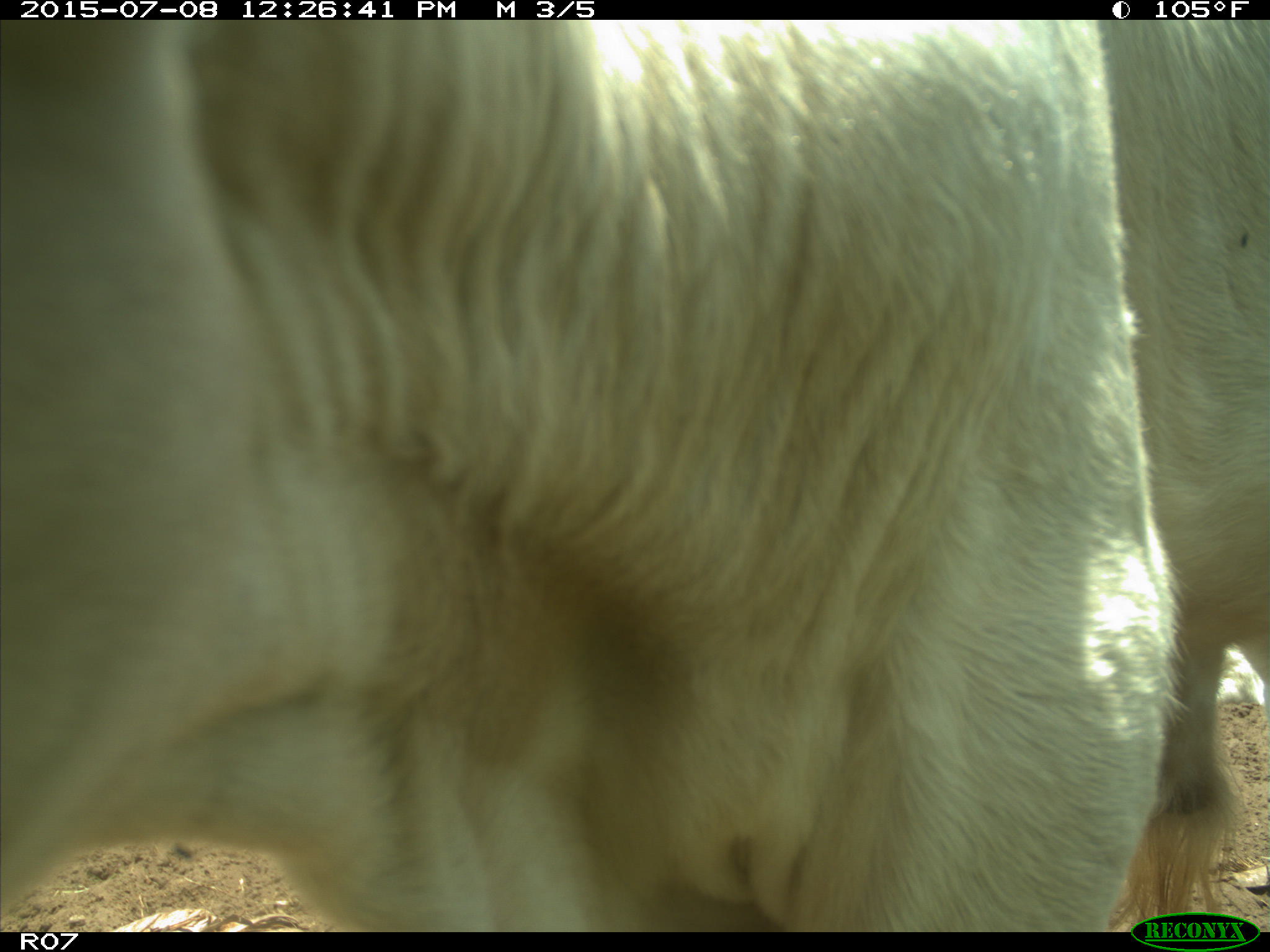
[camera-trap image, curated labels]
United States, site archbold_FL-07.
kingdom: Animalia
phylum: Chordata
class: Mammalia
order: Artiodactyla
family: Bovidae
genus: Bos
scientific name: Bos taurus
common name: domestic cow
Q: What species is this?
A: Bos taurus (domestic cow).